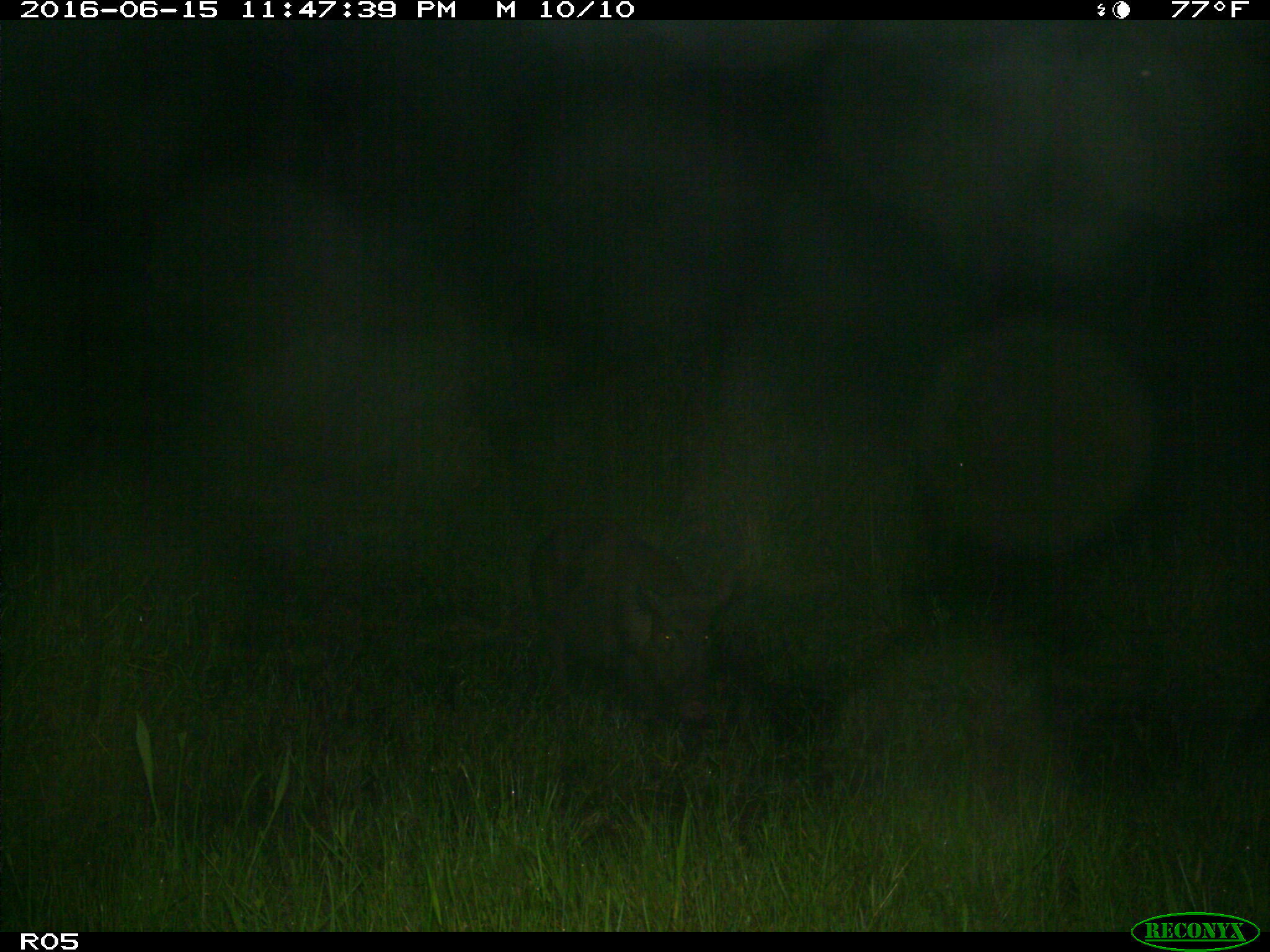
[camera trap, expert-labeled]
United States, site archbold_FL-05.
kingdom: Animalia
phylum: Chordata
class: Mammalia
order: Artiodactyla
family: Suidae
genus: Sus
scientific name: Sus scrofa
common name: wild boar